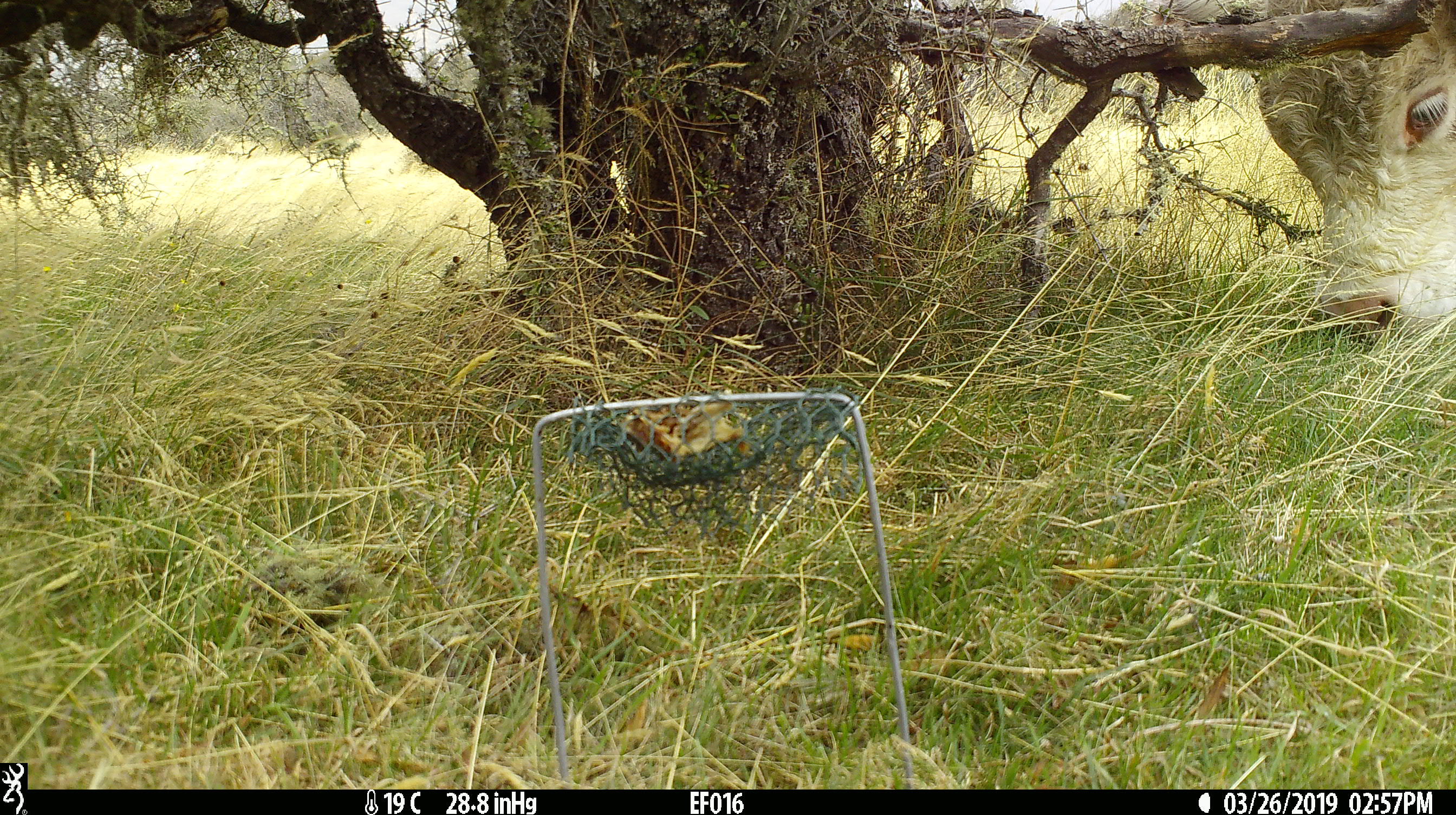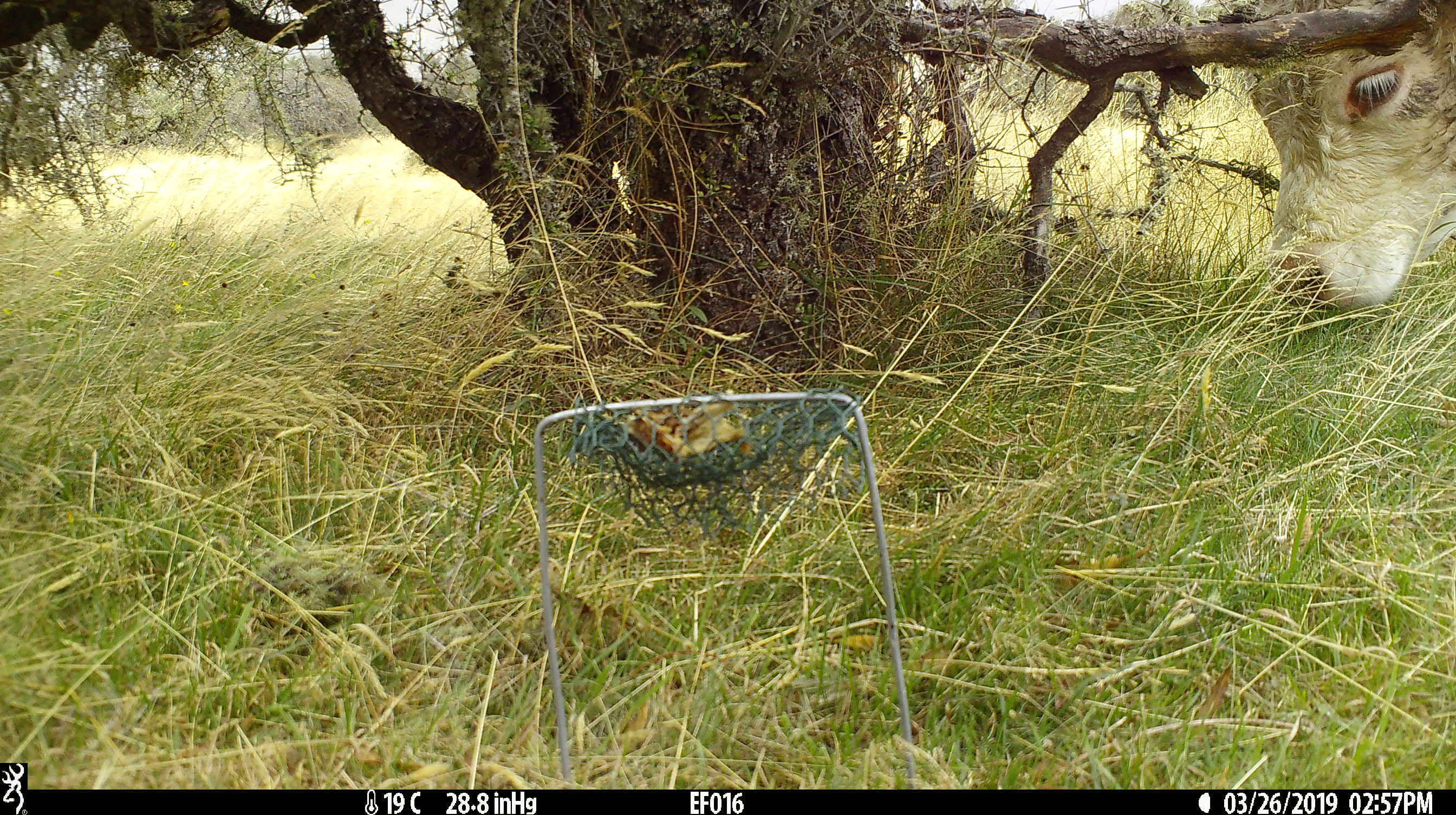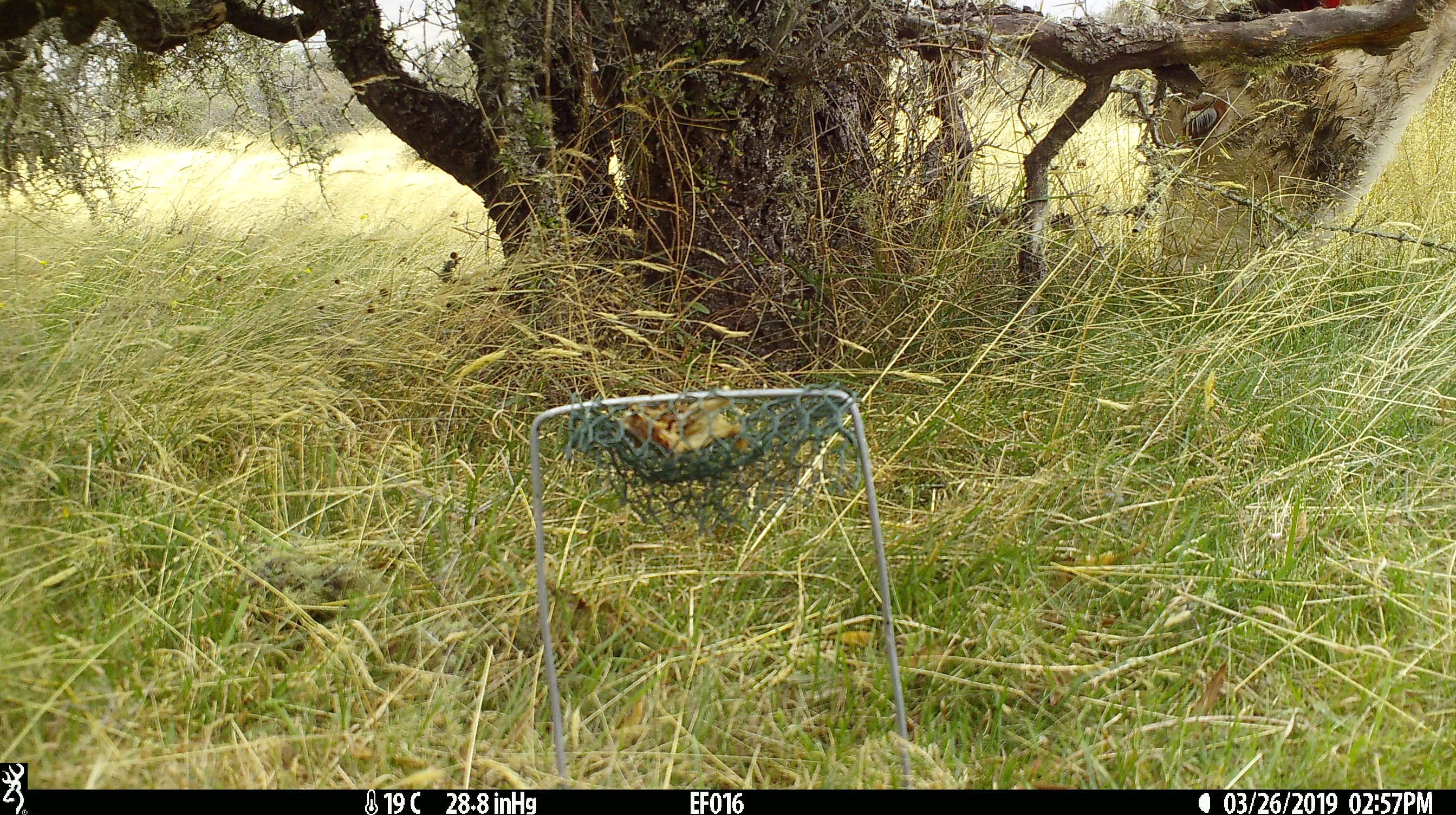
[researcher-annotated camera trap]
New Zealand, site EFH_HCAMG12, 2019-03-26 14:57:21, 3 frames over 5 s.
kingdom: Animalia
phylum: Chordata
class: Mammalia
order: Artiodactyla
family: Bovidae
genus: Bos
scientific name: Bos taurus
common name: domestic cow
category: cow